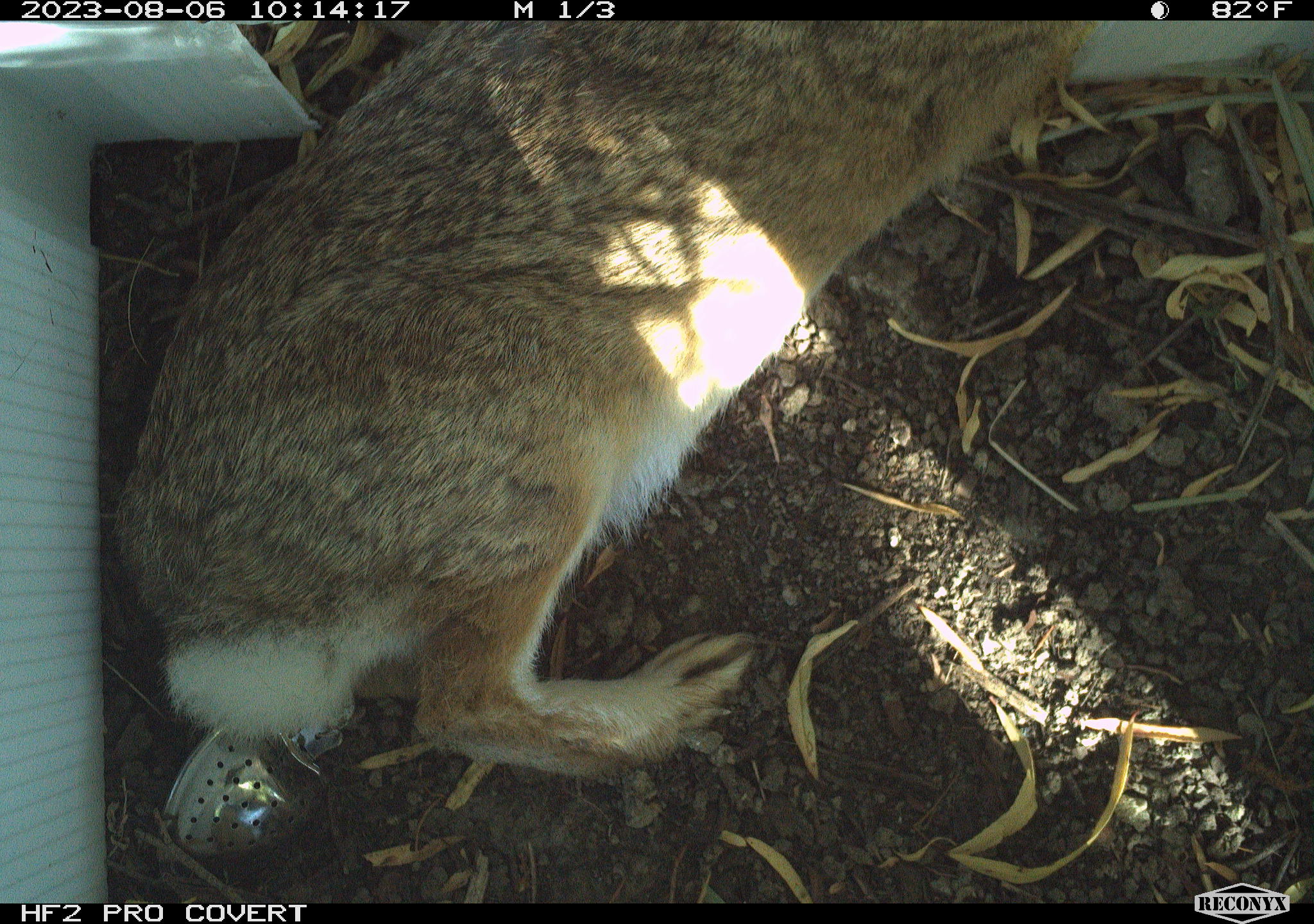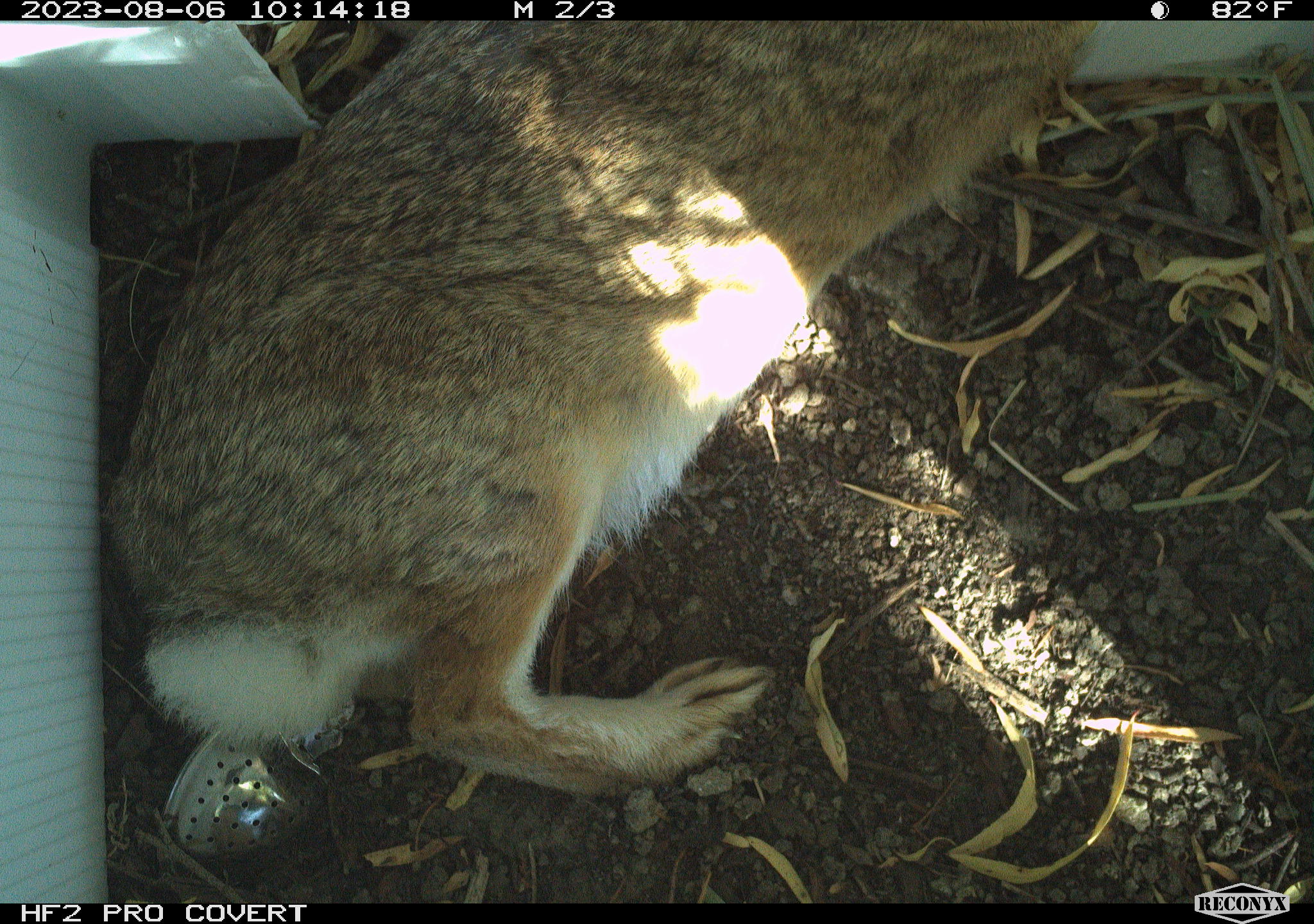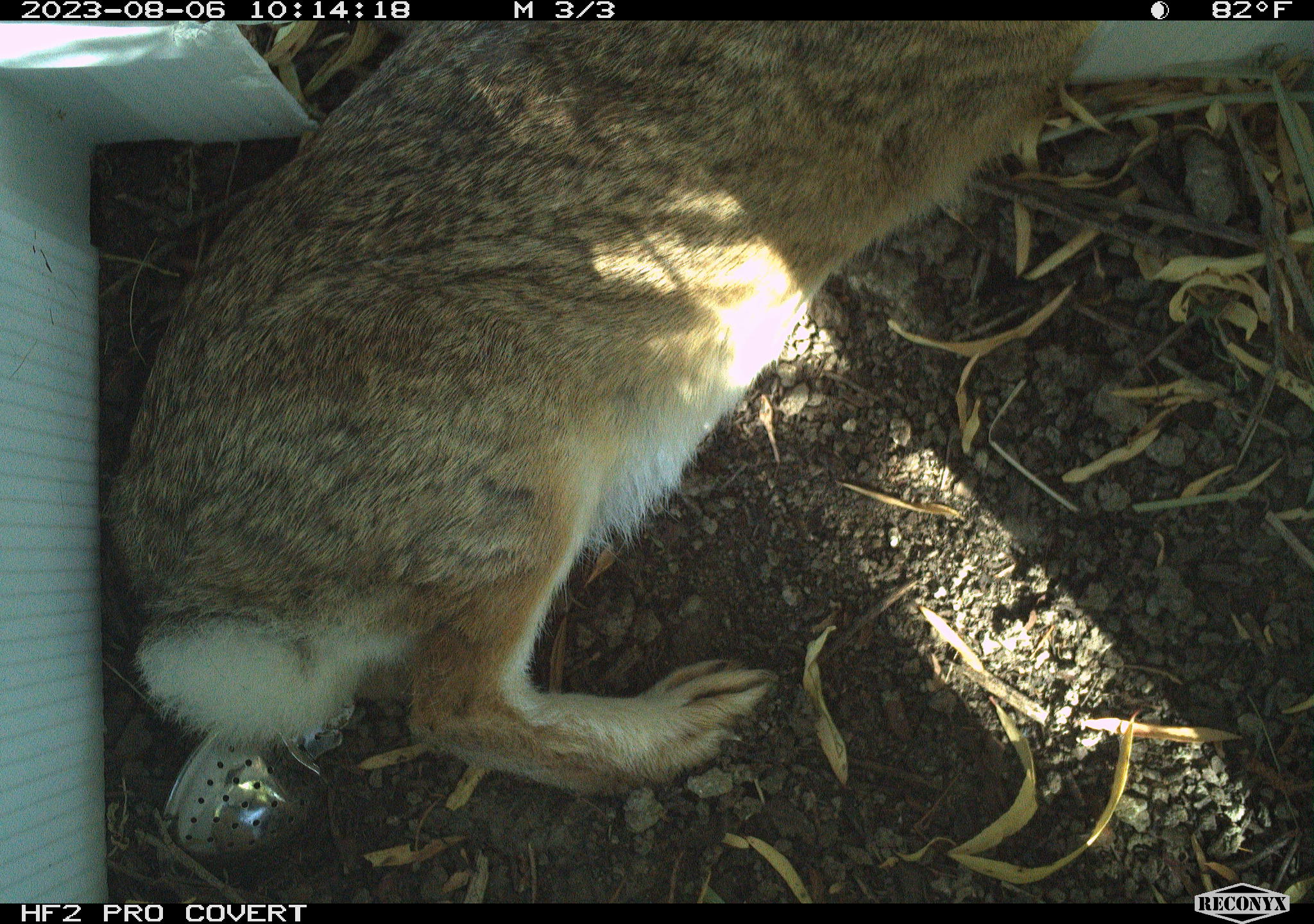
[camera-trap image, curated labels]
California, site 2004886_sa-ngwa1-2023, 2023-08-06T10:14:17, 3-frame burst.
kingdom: Animalia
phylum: Chordata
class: Mammalia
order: Lagomorpha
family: Leporidae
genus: Sylvilagus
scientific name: Sylvilagus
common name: cottontail rabbits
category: sylvilagus species